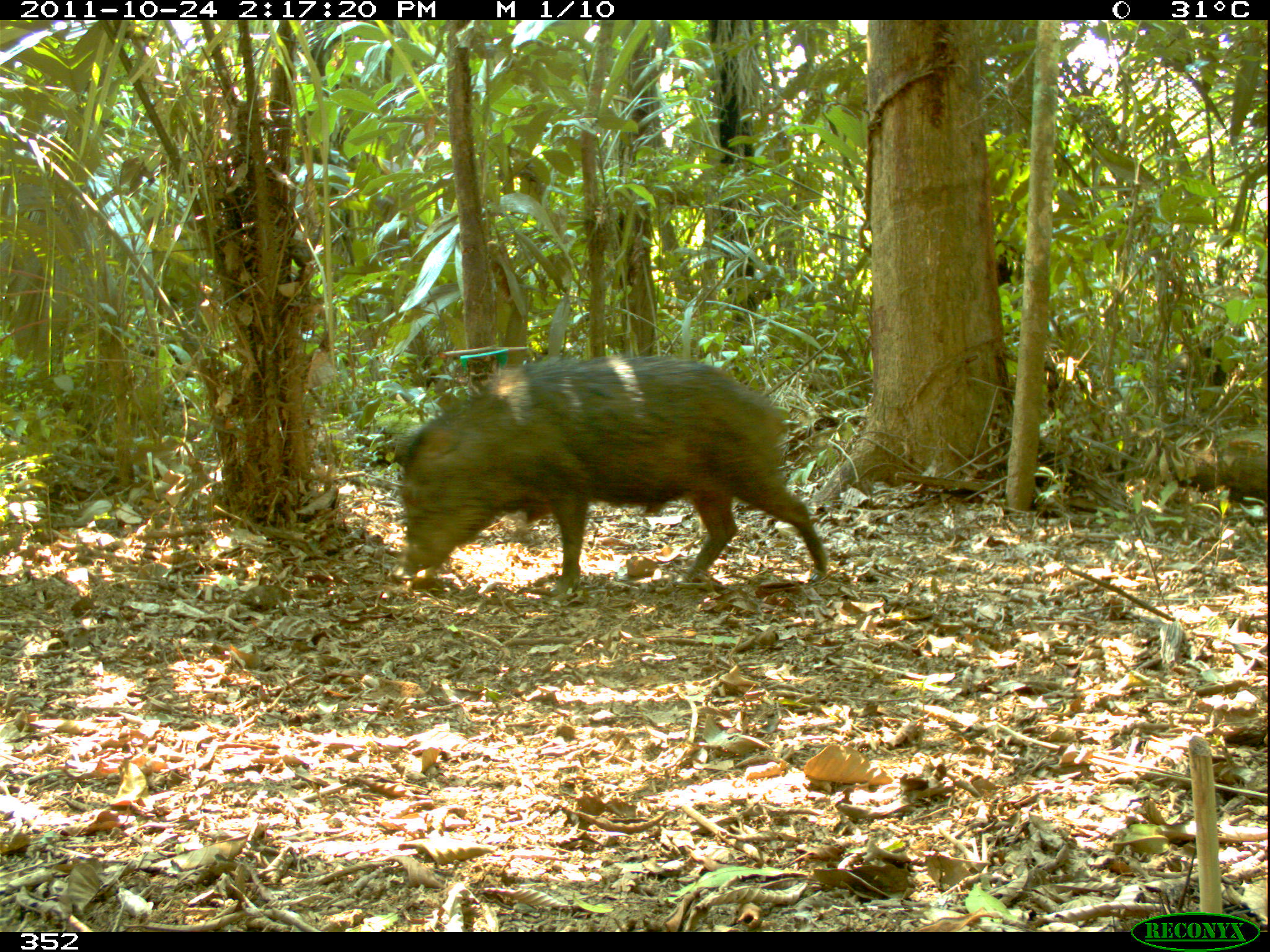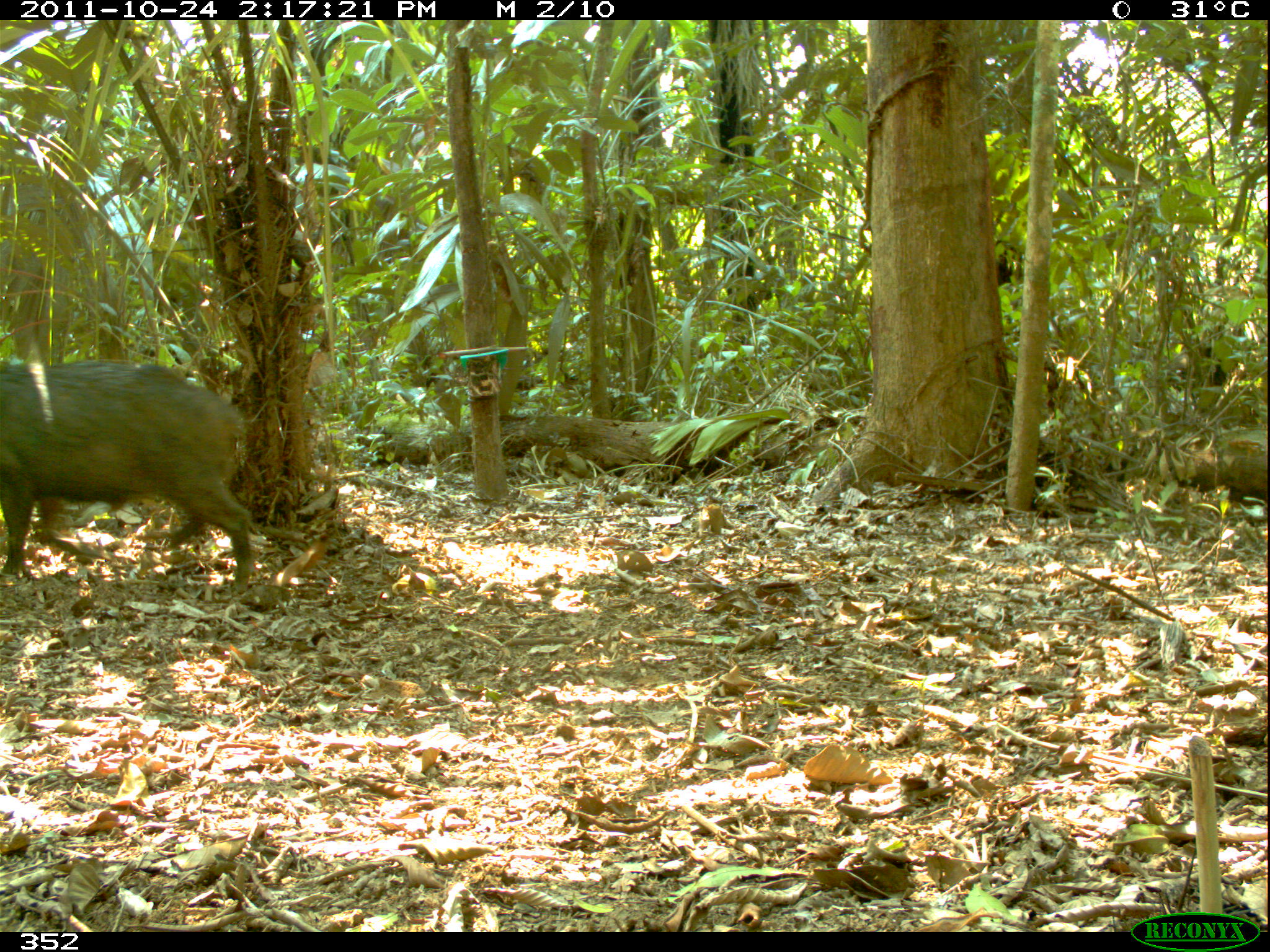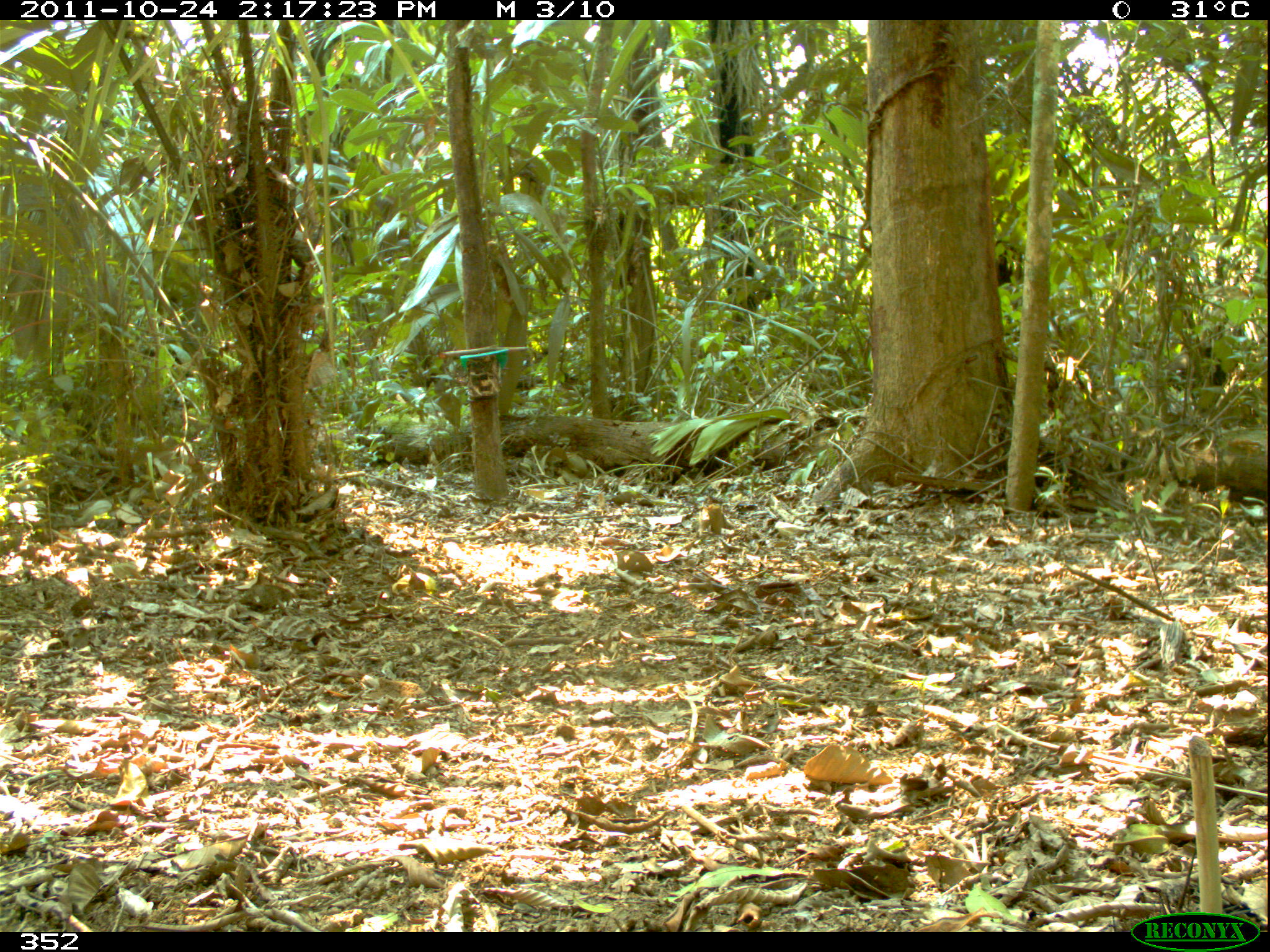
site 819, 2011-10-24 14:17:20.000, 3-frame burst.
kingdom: Animalia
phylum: Chordata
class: Mammalia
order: Artiodactyla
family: Tayassuidae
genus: Tayassu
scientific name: Tayassu pecari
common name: white-lipped peccary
Tayassu pecari (white-lipped peccary).